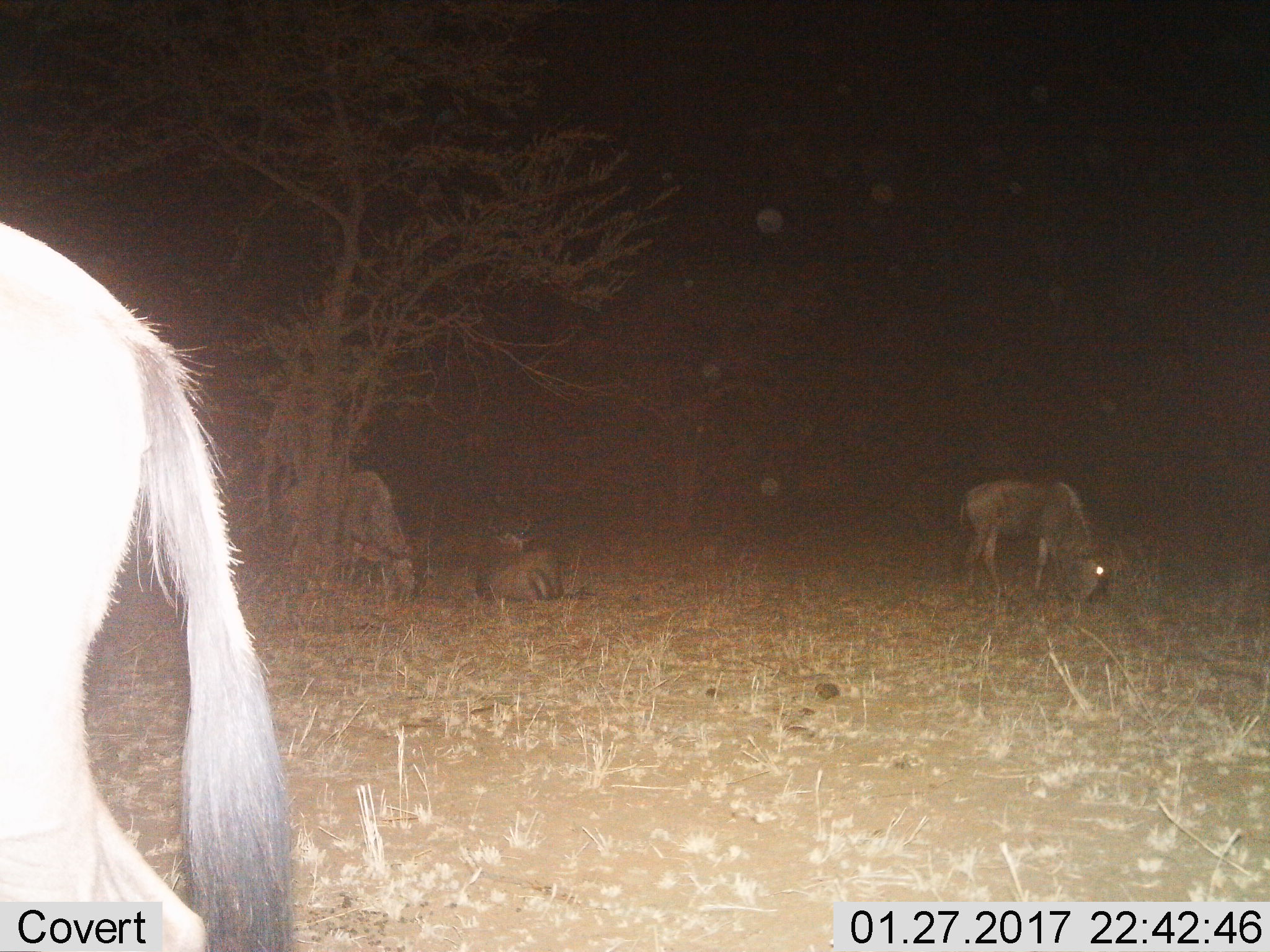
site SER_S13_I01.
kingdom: Animalia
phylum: Chordata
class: Mammalia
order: Artiodactyla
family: Bovidae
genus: Connochaetes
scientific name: Connochaetes taurinus taurinus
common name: blue wildebeest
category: wildebeestblue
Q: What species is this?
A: Wildebeestblue (blue wildebeest) (Connochaetes taurinus taurinus).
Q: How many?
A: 4.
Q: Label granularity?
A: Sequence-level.